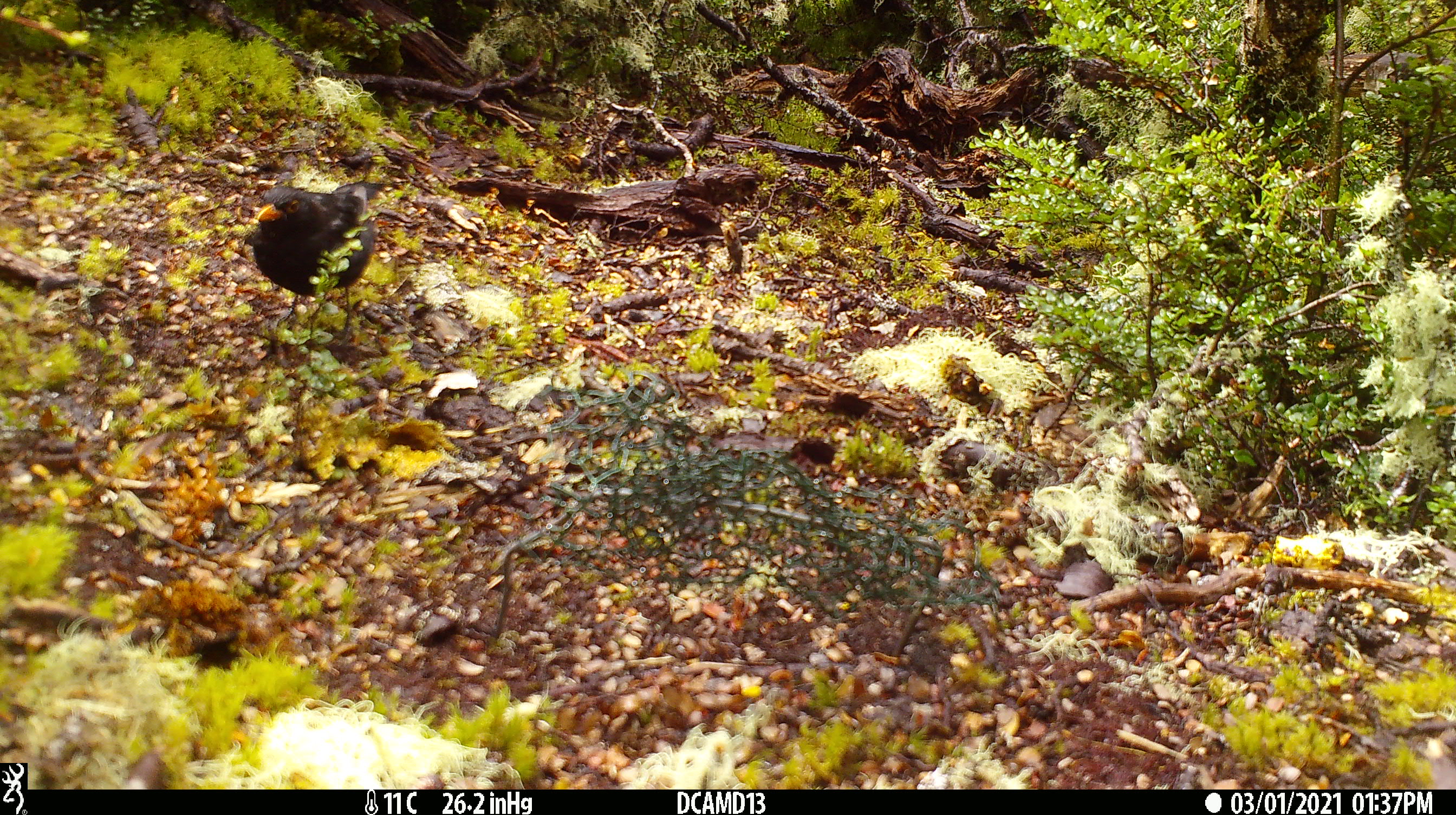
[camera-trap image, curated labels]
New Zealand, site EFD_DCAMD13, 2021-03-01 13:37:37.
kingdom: Animalia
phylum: Chordata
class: Aves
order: Passeriformes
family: Turdidae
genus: Turdus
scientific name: Turdus merula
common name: eurasian blackbird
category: blackbird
Blackbird (eurasian blackbird) (Turdus merula).